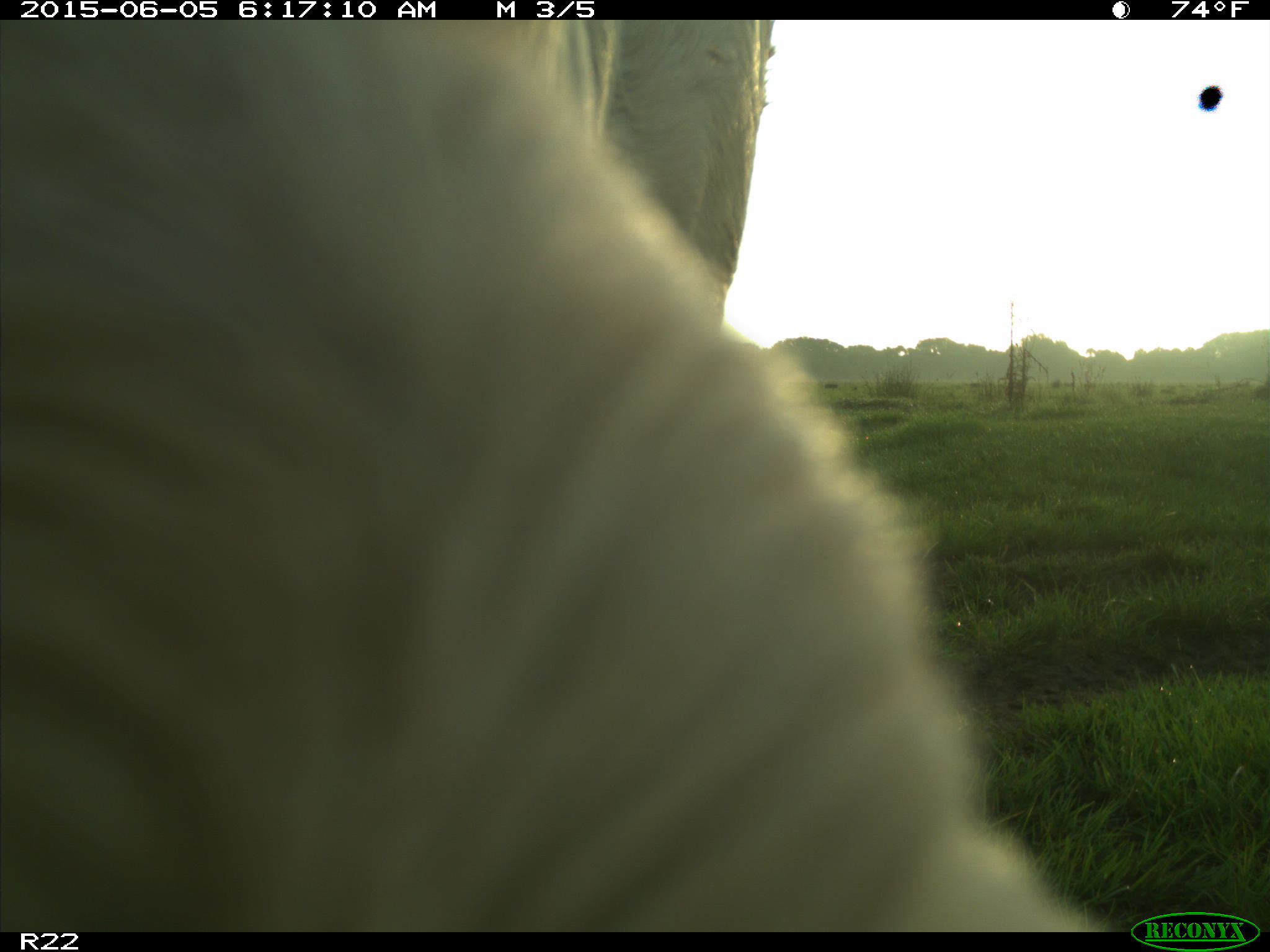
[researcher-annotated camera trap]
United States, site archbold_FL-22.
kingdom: Animalia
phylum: Chordata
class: Mammalia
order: Artiodactyla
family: Bovidae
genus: Bos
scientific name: Bos taurus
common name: domestic cow